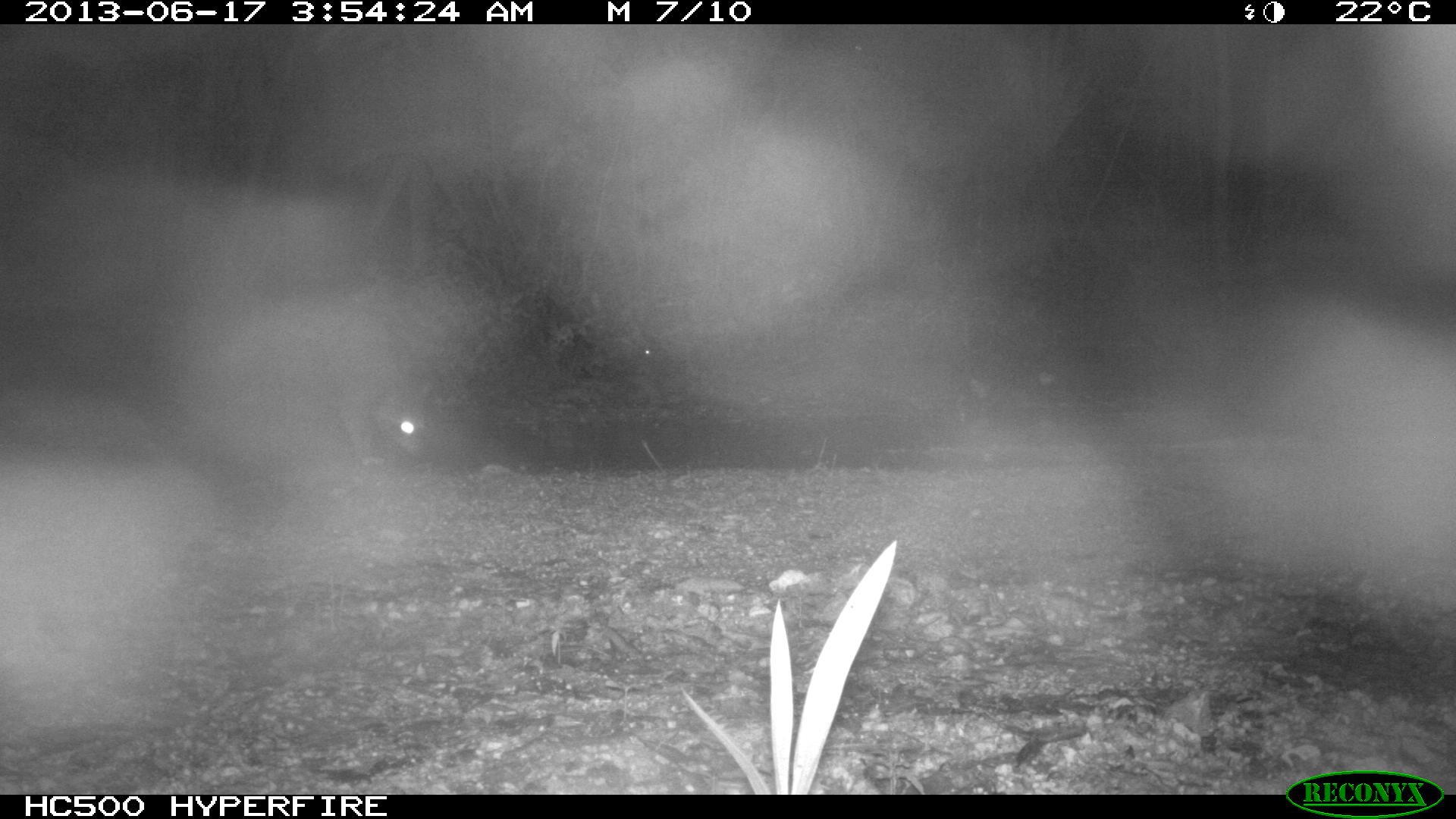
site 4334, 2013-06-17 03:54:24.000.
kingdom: Animalia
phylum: Chordata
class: Mammalia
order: Carnivora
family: Procyonidae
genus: Procyon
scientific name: Procyon lotor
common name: common raccoon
Procyon lotor (common raccoon), count 1.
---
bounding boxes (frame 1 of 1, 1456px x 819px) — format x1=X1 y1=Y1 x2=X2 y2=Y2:
procyon lotor: x1=333 y1=305 x2=435 y2=468